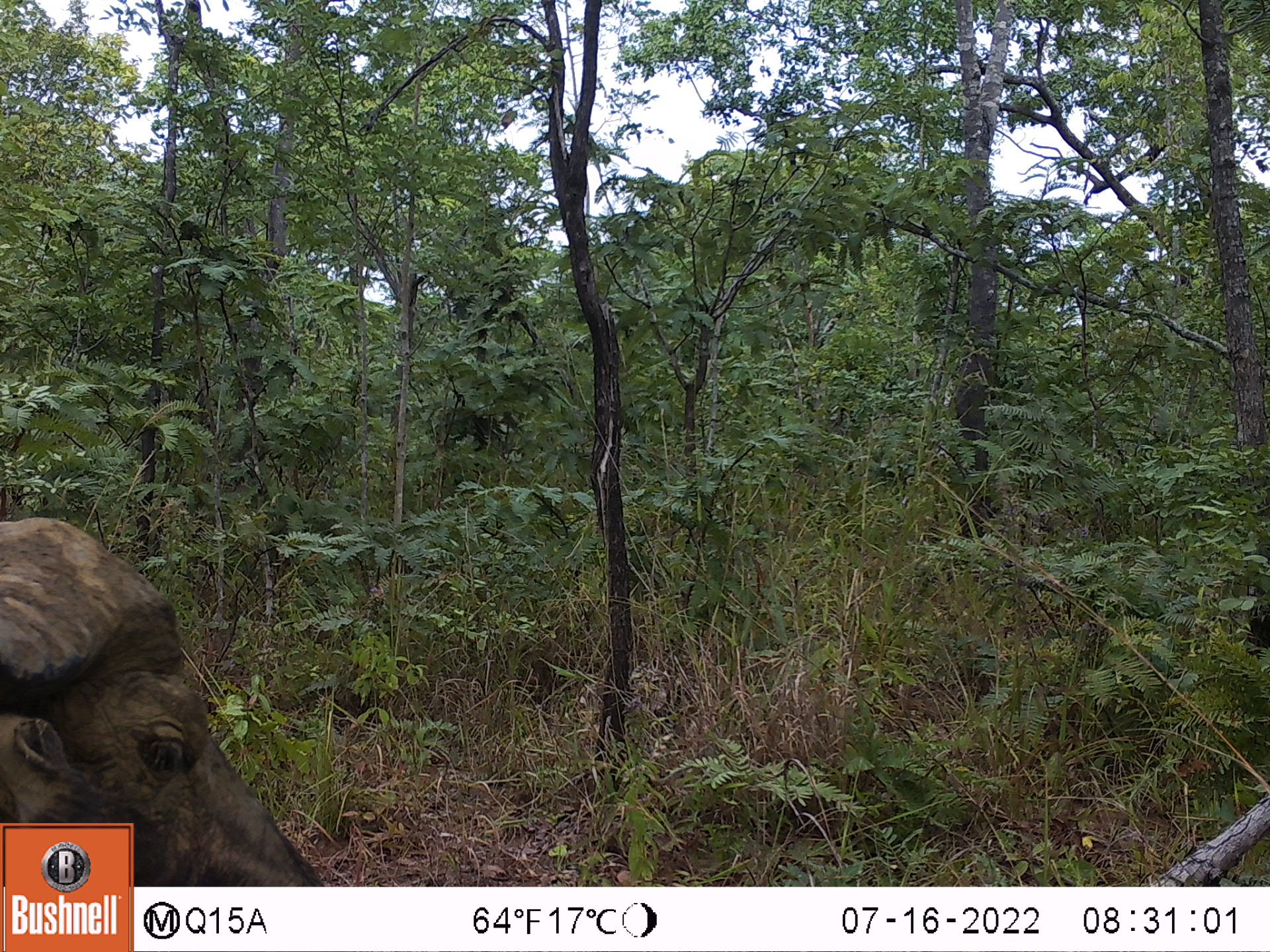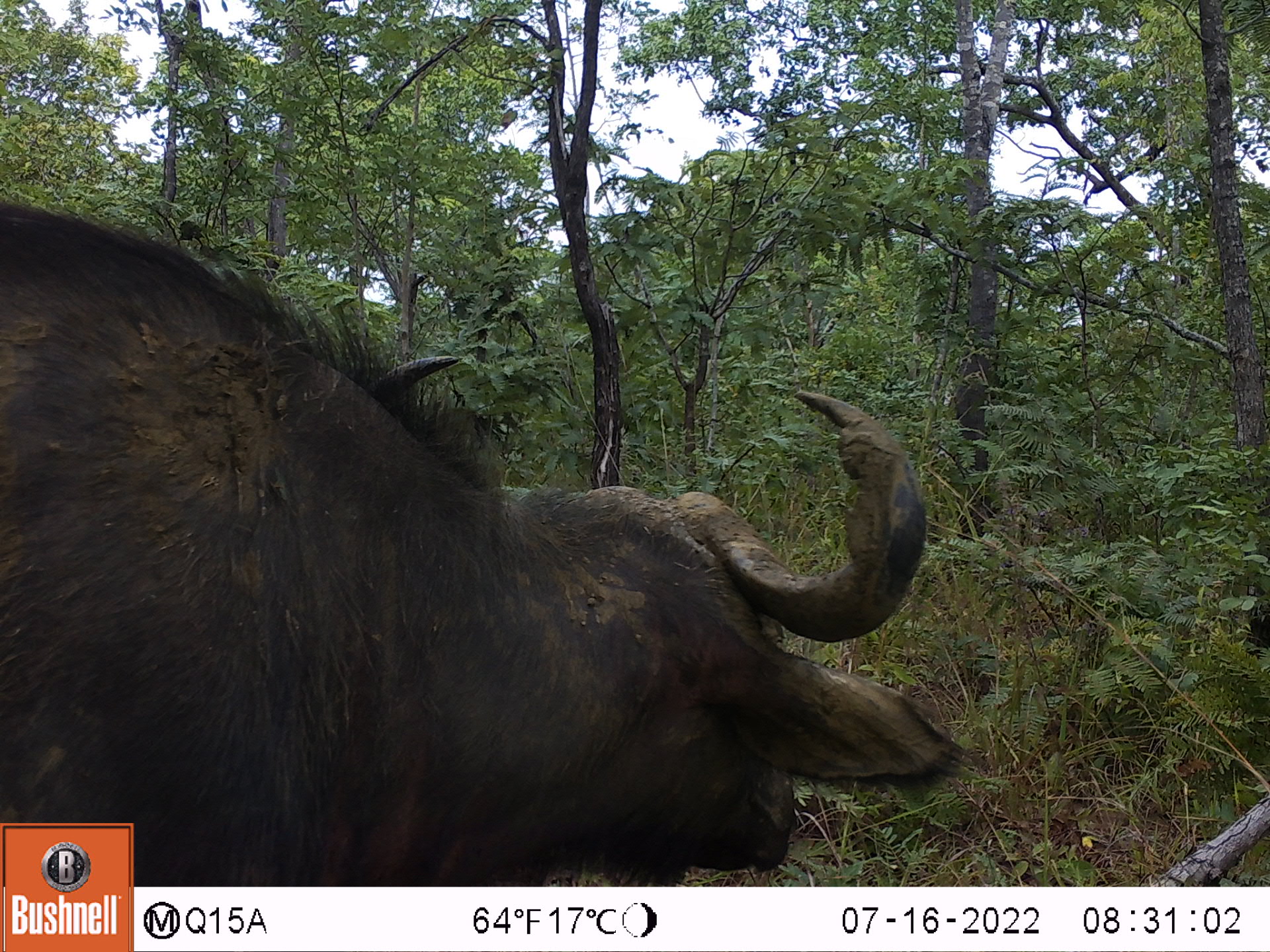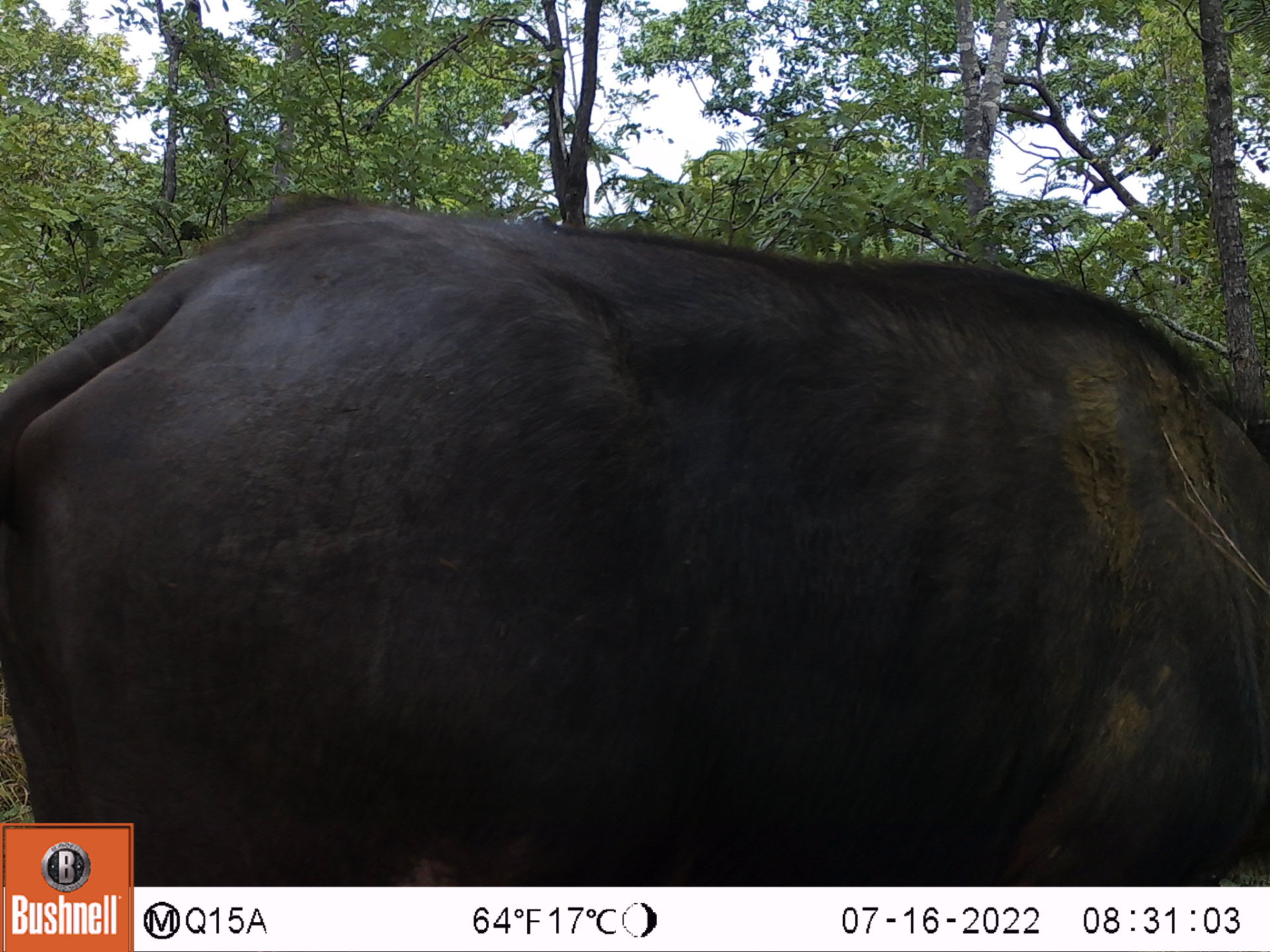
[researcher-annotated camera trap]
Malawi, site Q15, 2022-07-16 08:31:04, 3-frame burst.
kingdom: Animalia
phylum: Chordata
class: Mammalia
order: Artiodactyla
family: Bovidae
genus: Syncerus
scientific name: Syncerus caffer caffer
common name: cape buffalo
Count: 1.